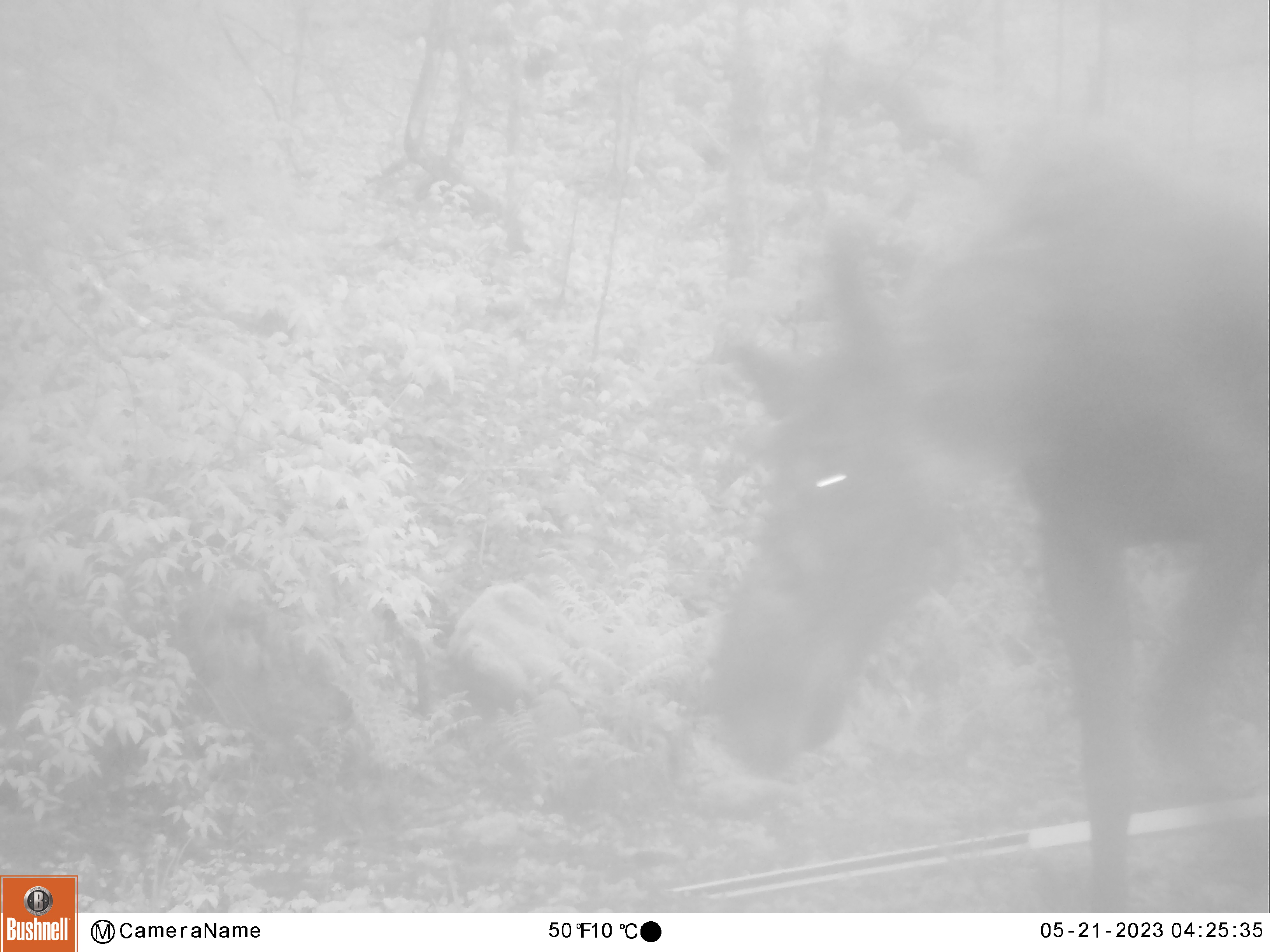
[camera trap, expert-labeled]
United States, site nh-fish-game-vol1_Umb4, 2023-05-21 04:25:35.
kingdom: Animalia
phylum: Chordata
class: Mammalia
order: Artiodactyla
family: Cervidae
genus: Alces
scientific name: Alces alces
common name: moose